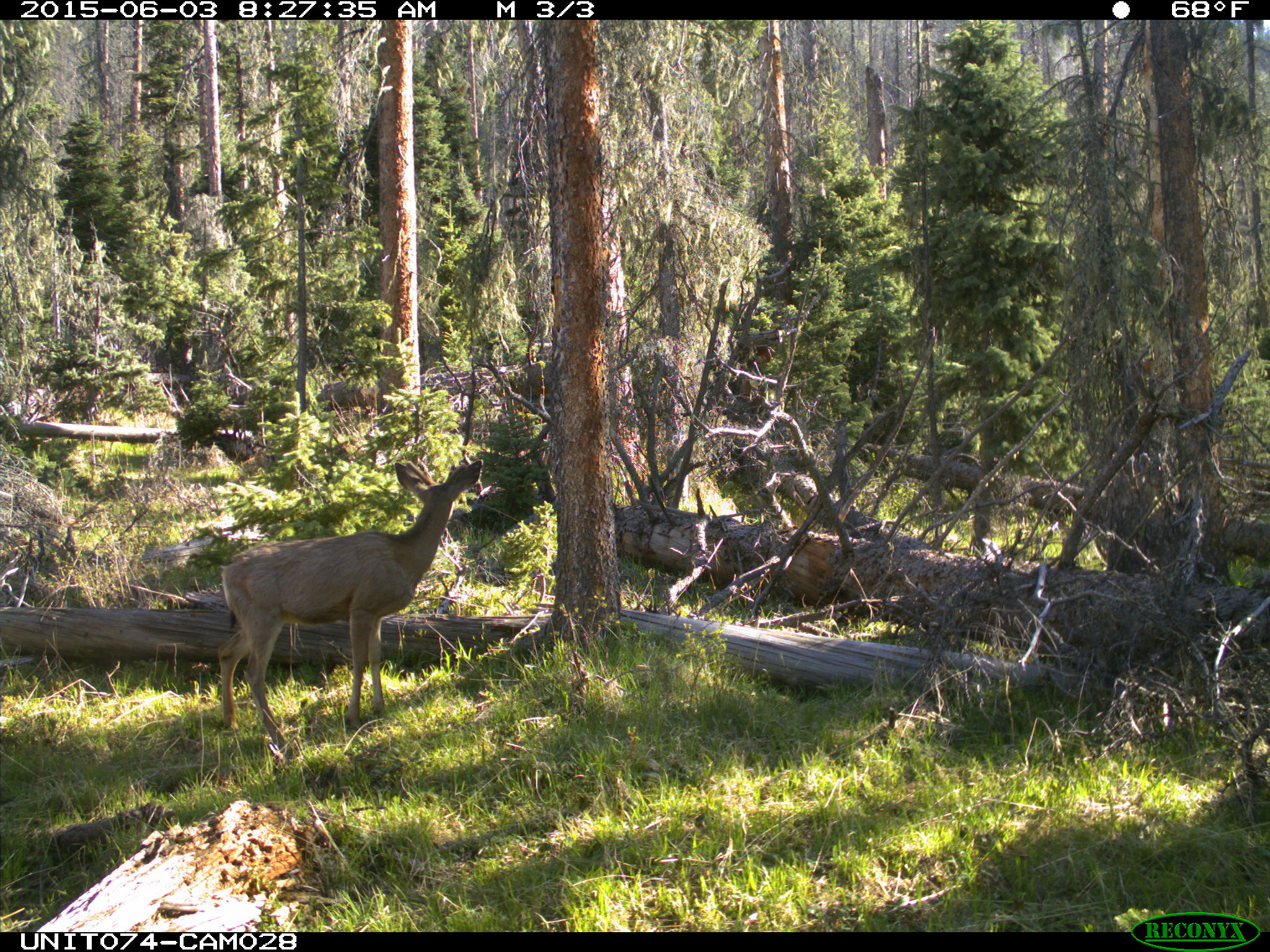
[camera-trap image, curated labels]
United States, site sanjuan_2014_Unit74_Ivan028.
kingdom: Animalia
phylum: Chordata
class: Mammalia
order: Artiodactyla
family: Cervidae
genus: Odocoileus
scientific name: Odocoileus hemionus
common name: mule deer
Odocoileus hemionus (mule deer).